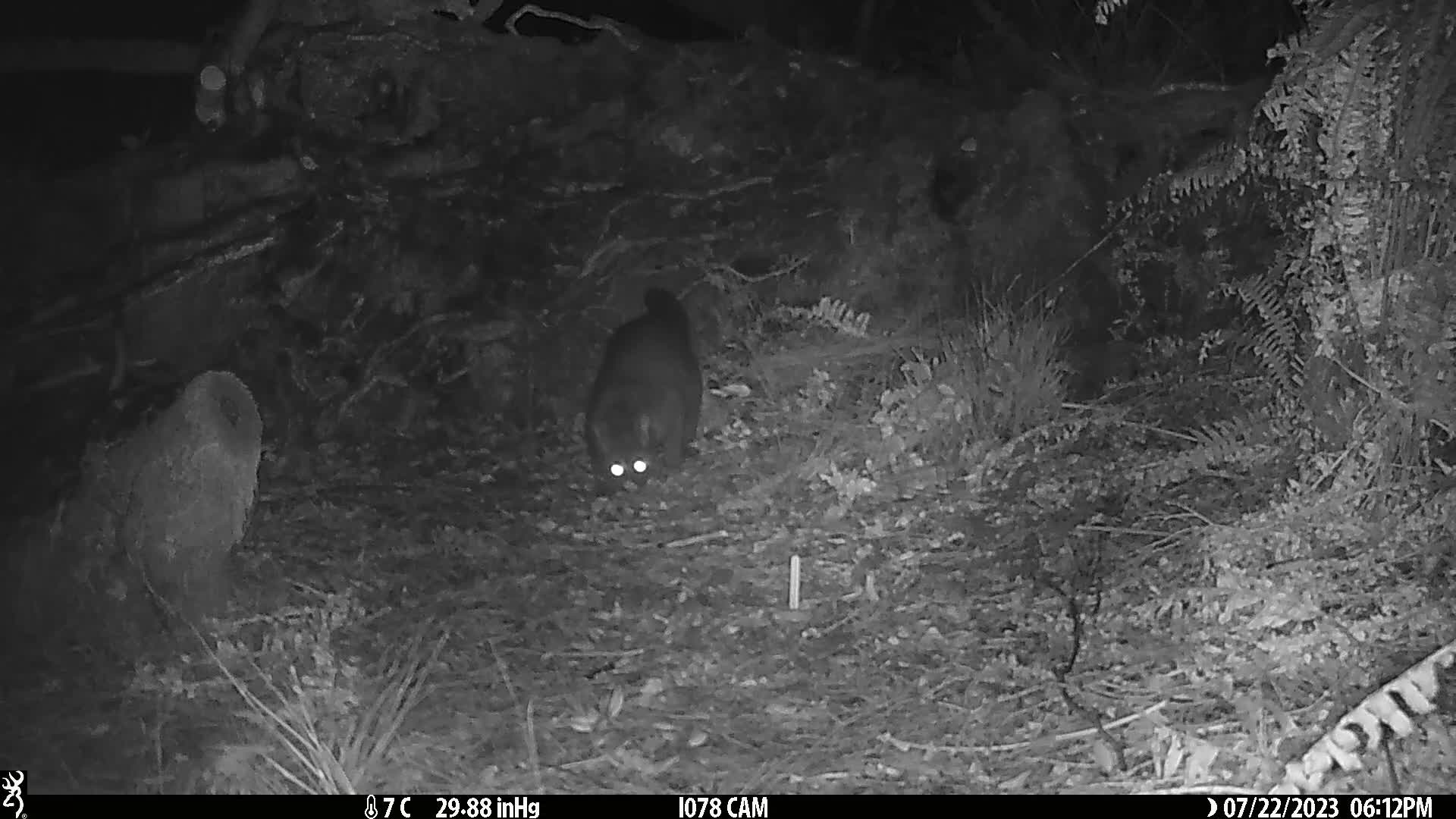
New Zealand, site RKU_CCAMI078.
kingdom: Animalia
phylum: Chordata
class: Mammalia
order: Diprotodontia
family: Phalangeridae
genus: Trichosurus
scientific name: Trichosurus vulpecula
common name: common brushtail possum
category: possum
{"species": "possum (common brushtail possum) (Trichosurus vulpecula)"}